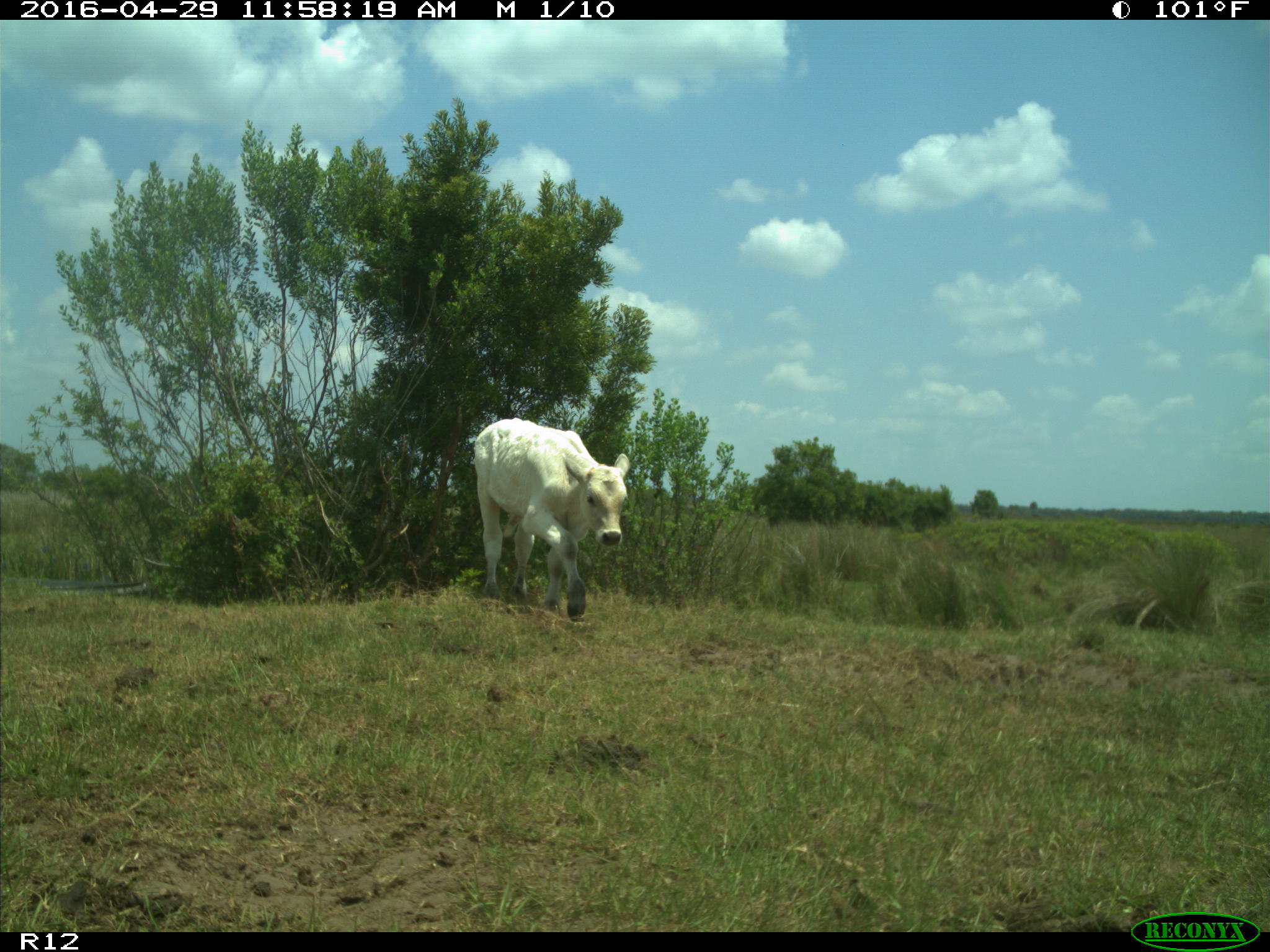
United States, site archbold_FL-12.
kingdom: Animalia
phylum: Chordata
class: Mammalia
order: Artiodactyla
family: Bovidae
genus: Bos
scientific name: Bos taurus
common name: domestic cow